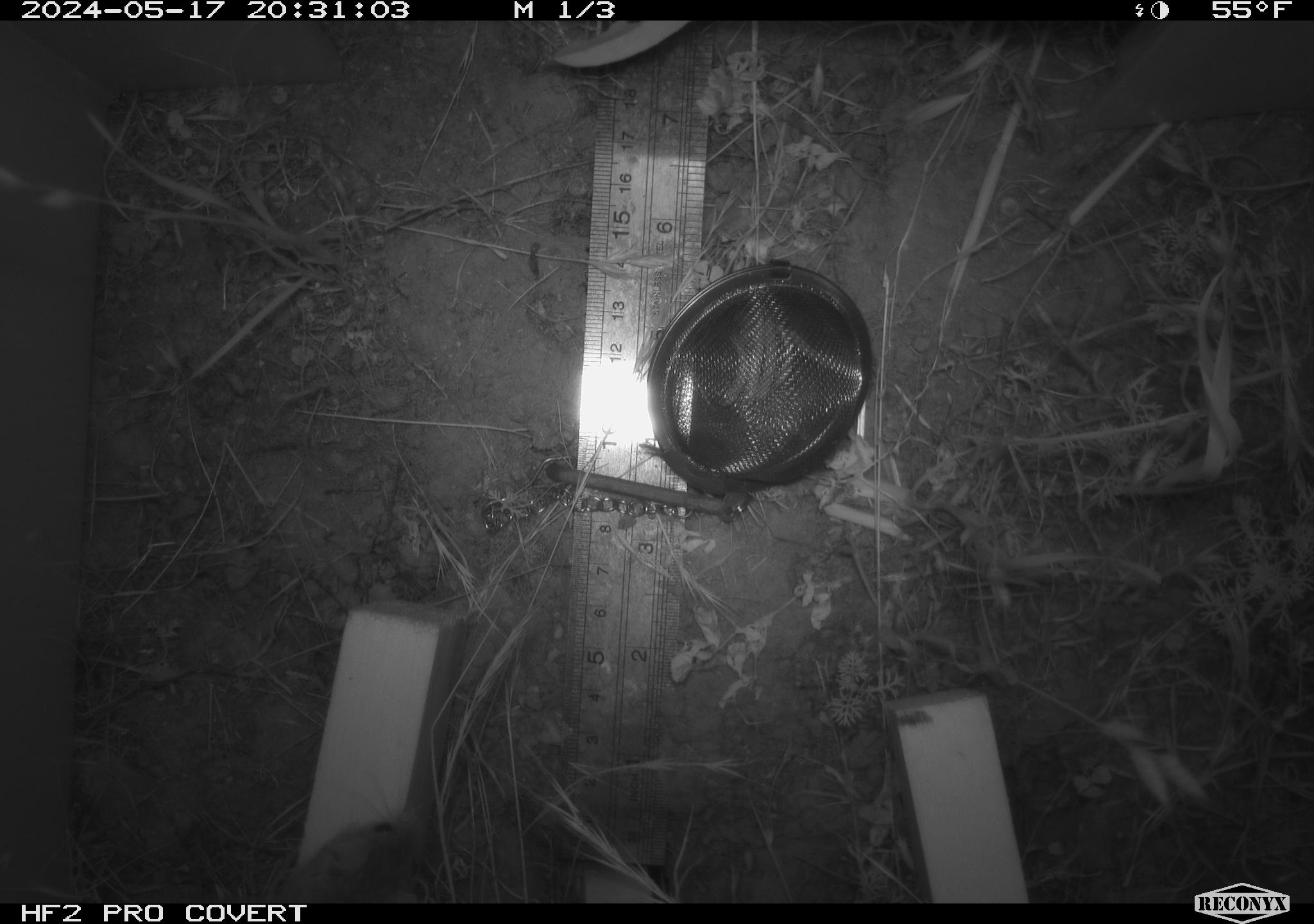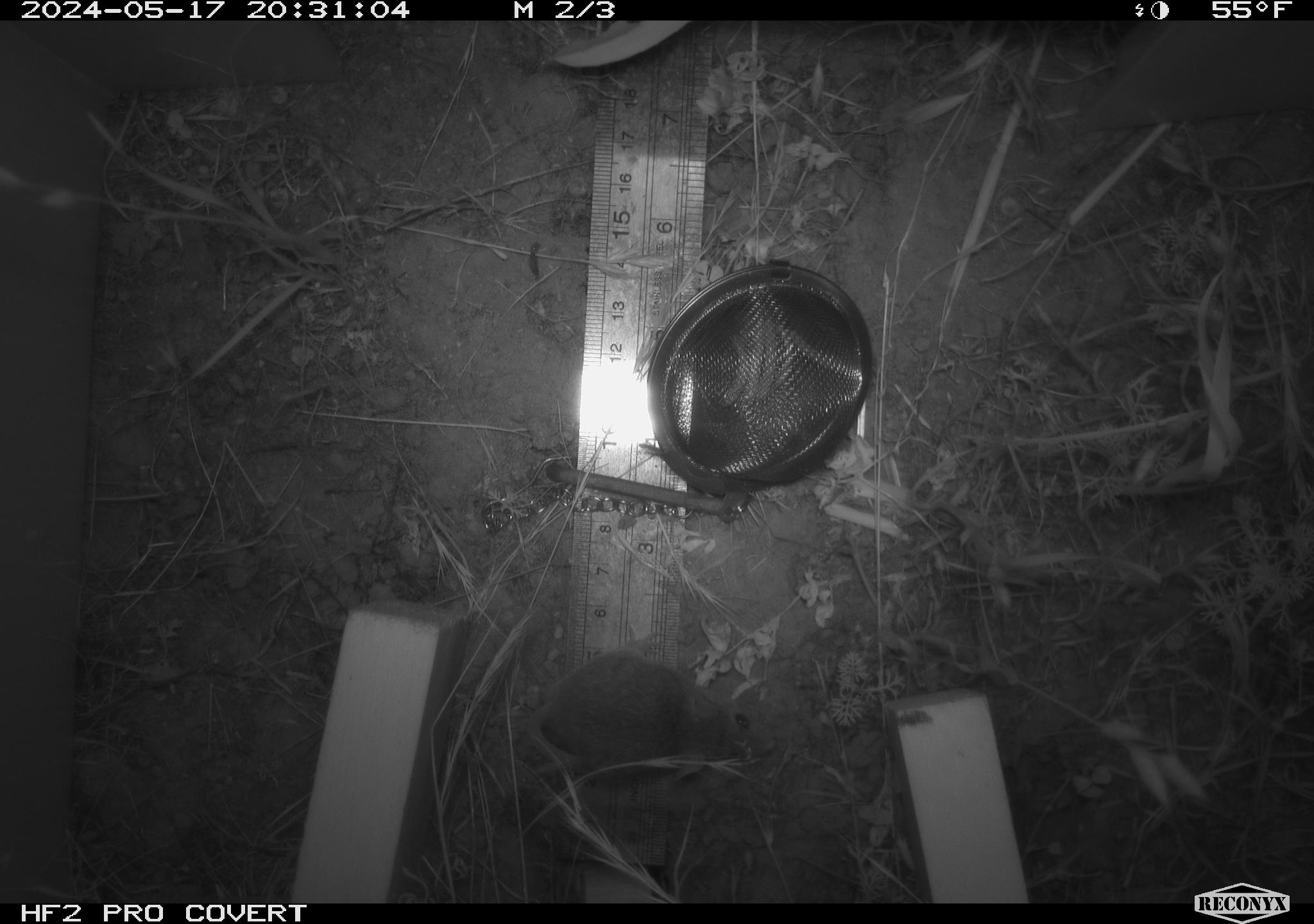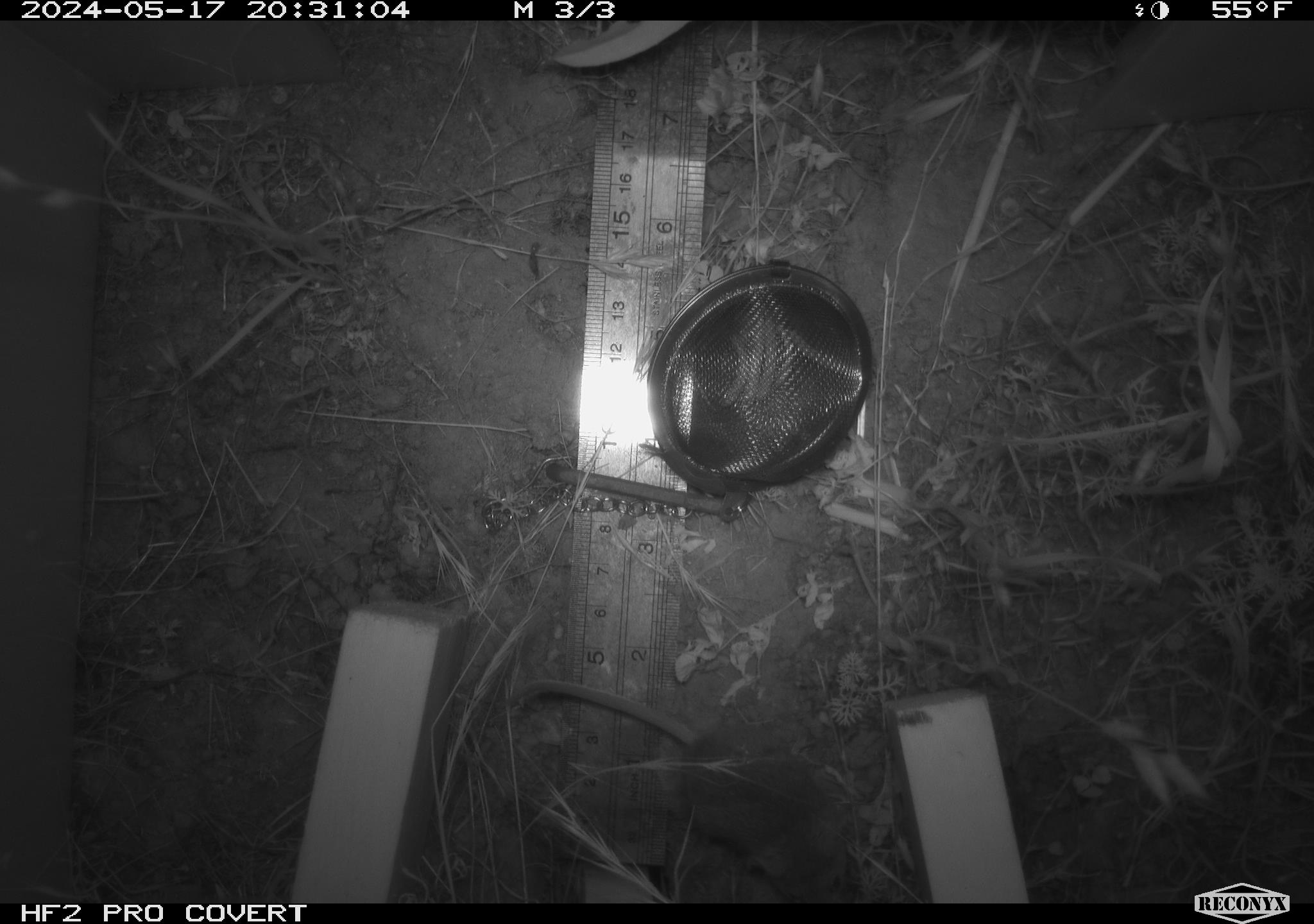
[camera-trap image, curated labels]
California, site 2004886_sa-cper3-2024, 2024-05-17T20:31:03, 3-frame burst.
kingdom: Animalia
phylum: Chordata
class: Mammalia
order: Rodentia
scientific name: Rodentia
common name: rodent